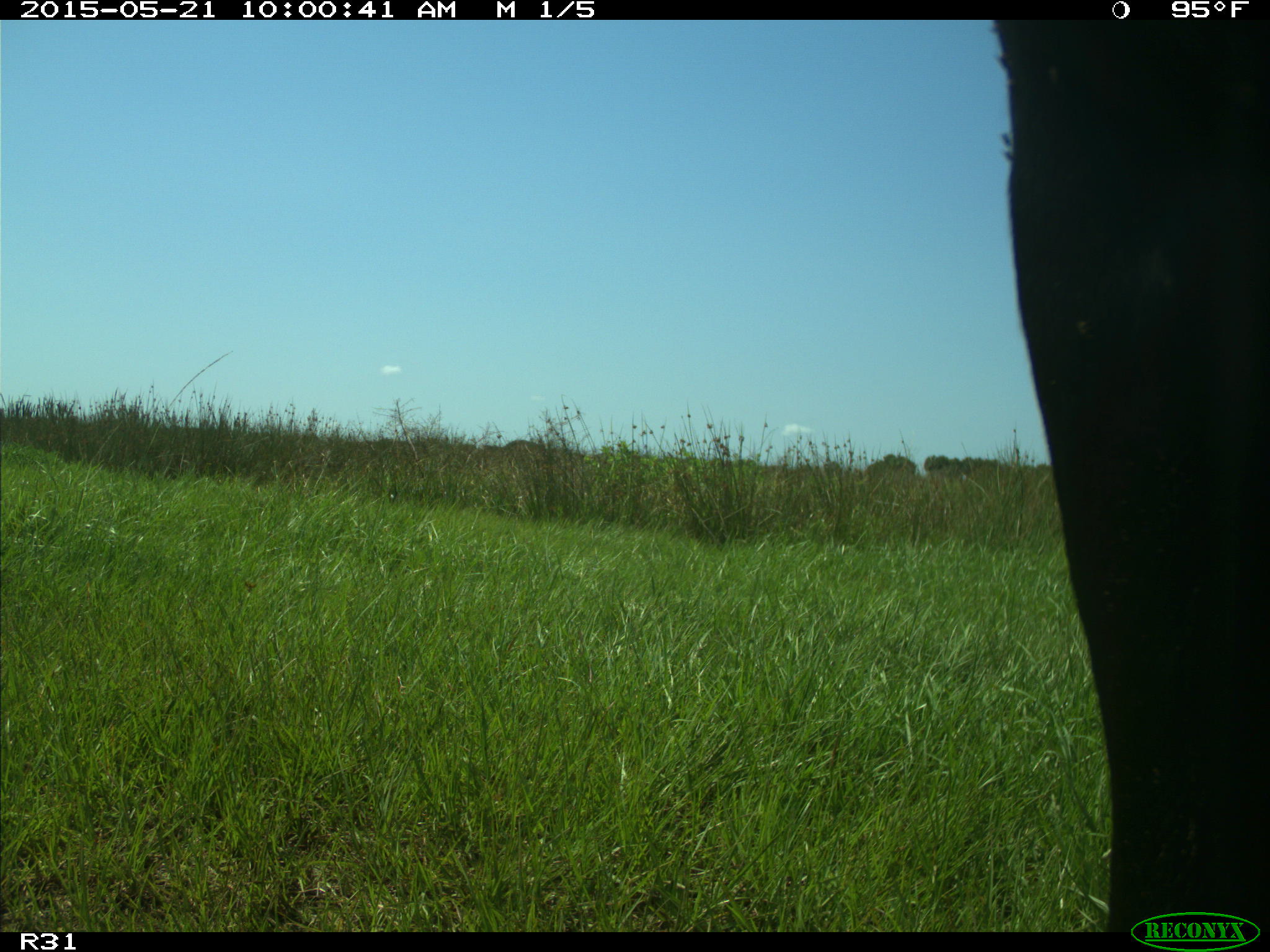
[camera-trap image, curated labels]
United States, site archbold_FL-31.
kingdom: Animalia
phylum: Chordata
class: Mammalia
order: Artiodactyla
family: Bovidae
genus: Bos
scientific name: Bos taurus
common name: domestic cow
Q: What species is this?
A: Bos taurus (domestic cow).